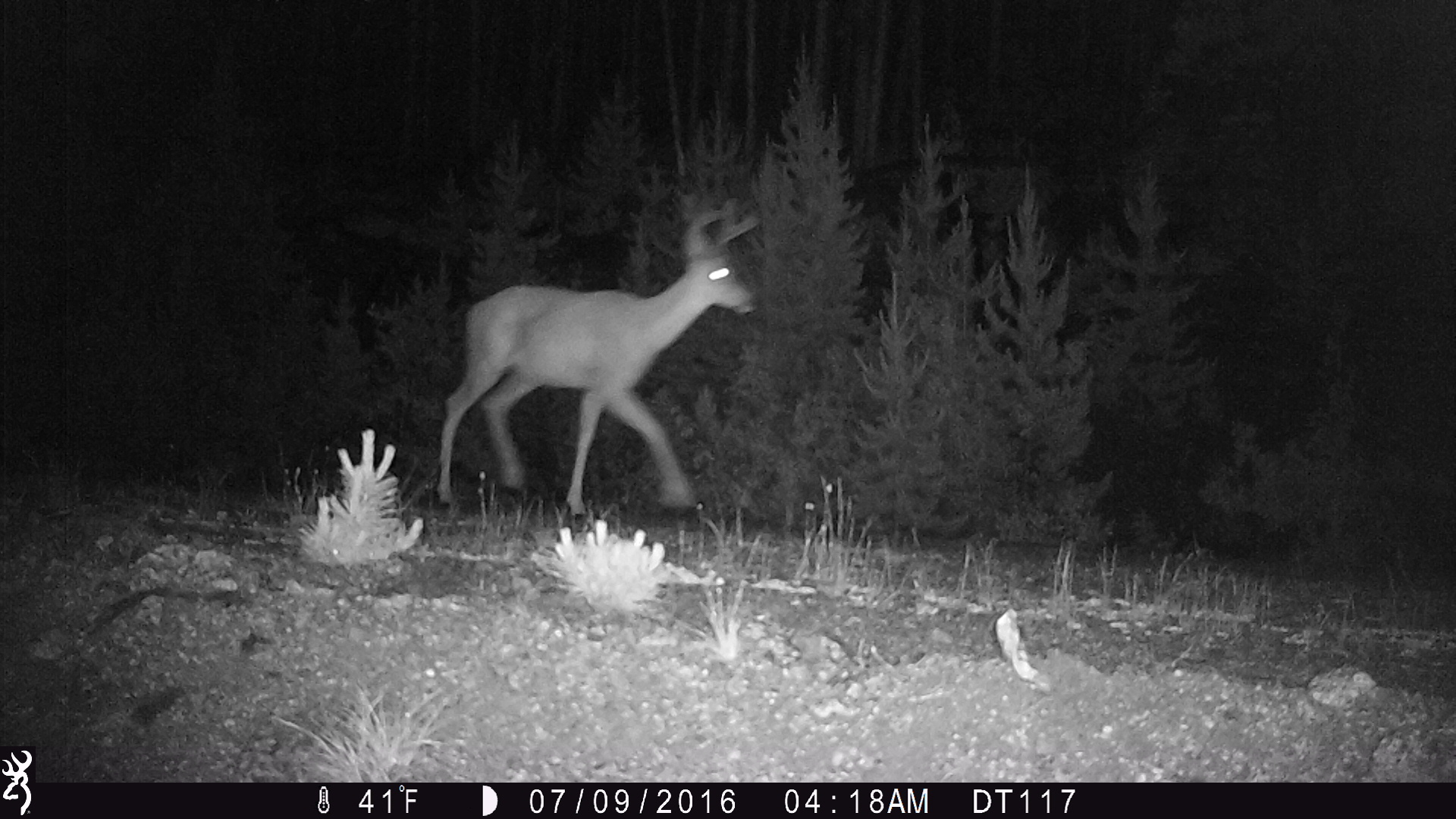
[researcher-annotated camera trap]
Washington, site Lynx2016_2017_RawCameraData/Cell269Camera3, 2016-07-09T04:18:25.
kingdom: Animalia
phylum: Chordata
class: Mammalia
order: Artiodactyla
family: Cervidae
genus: Odocoileus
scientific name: Odocoileus hemionus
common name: mule deer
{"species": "Odocoileus hemionus (mule deer)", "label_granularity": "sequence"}